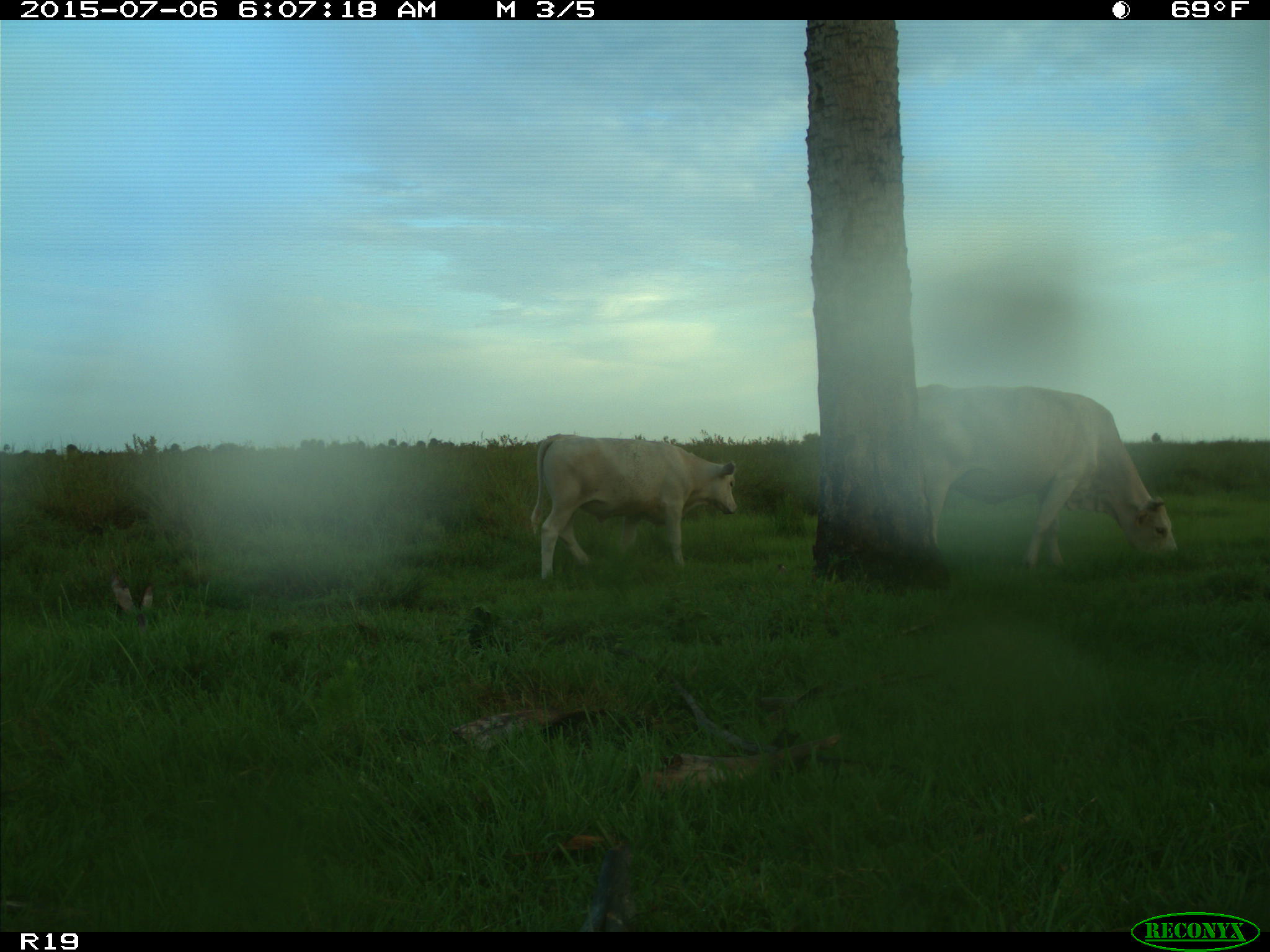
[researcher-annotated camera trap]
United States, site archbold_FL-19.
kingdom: Animalia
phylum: Chordata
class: Mammalia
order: Artiodactyla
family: Bovidae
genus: Bos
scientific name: Bos taurus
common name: domestic cow